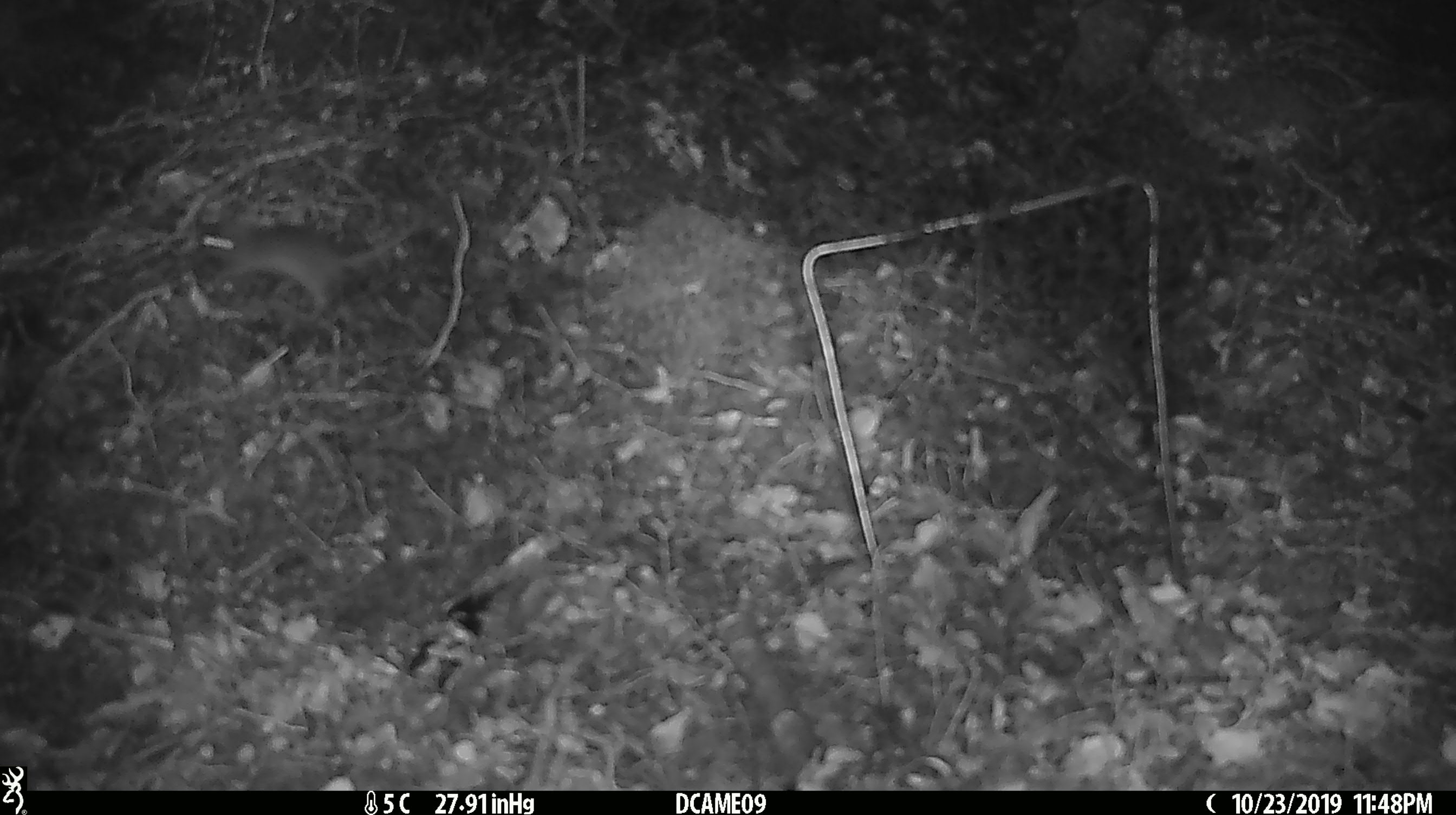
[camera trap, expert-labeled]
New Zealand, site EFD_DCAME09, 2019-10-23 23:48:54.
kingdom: Animalia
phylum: Chordata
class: Mammalia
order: Rodentia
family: Muridae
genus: Mus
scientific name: Mus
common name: mouse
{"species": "mouse (Mus)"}